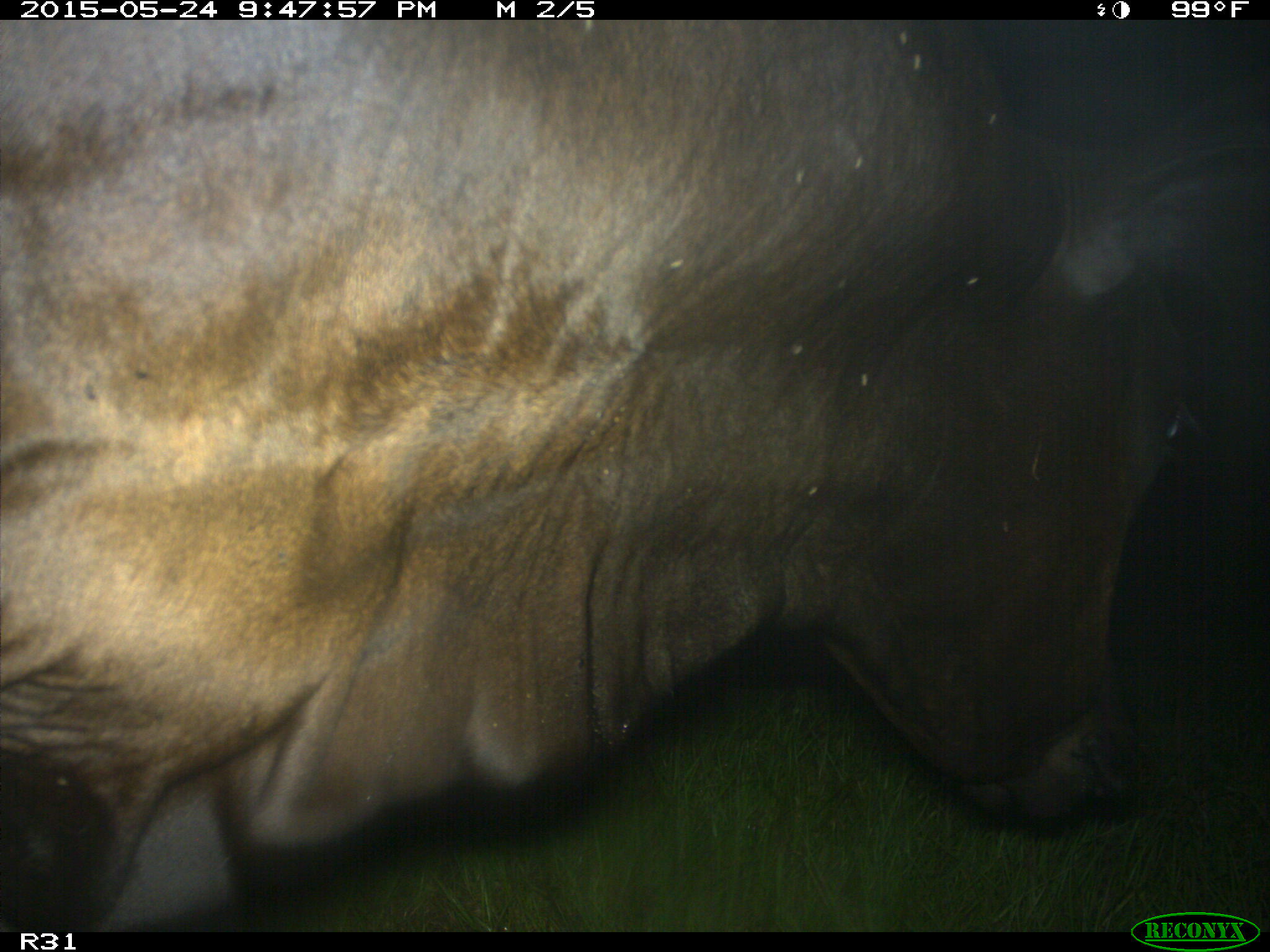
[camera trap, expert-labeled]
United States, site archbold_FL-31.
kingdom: Animalia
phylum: Chordata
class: Mammalia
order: Artiodactyla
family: Bovidae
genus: Bos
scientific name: Bos taurus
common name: domestic cow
Bos taurus (domestic cow).